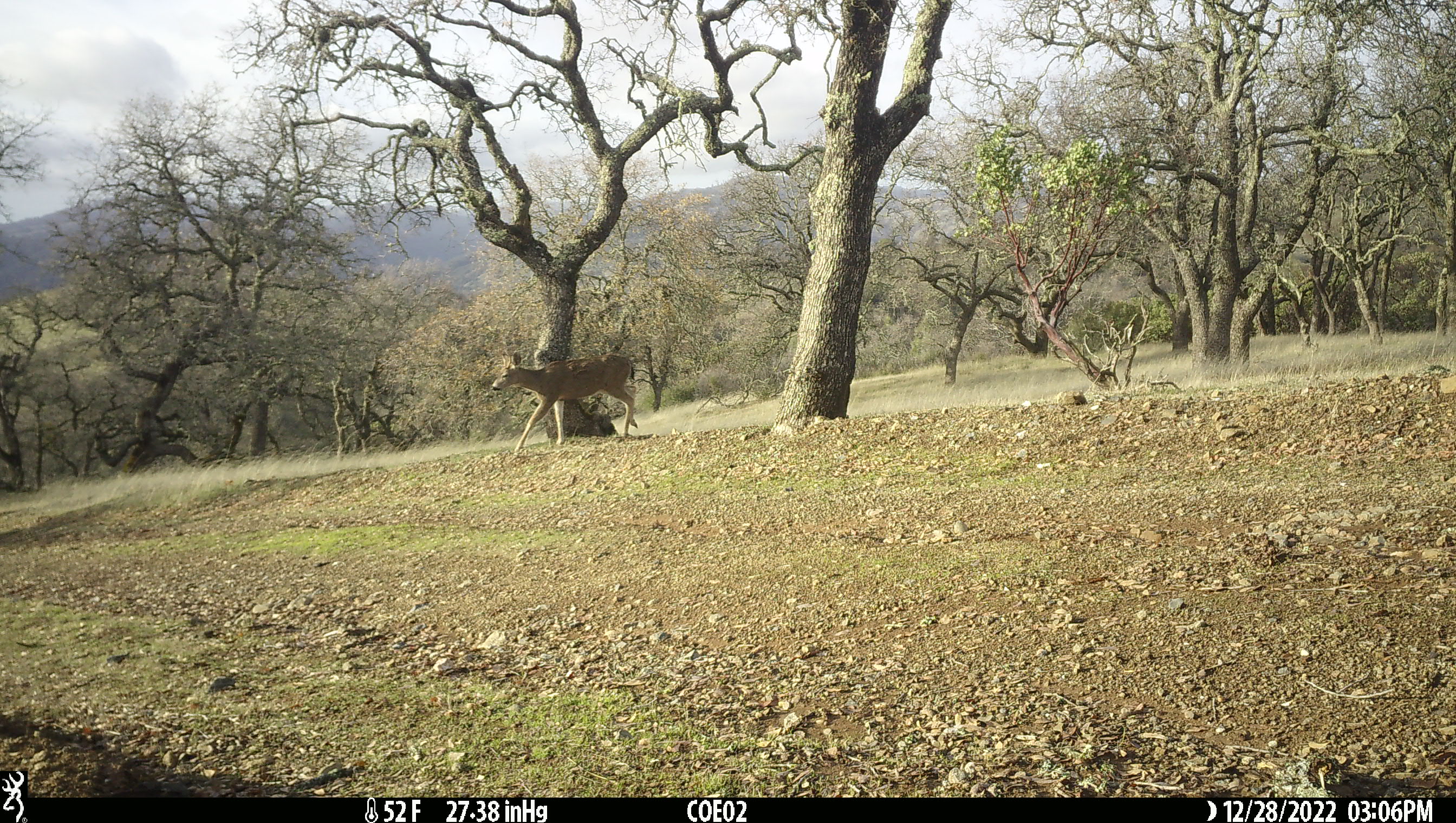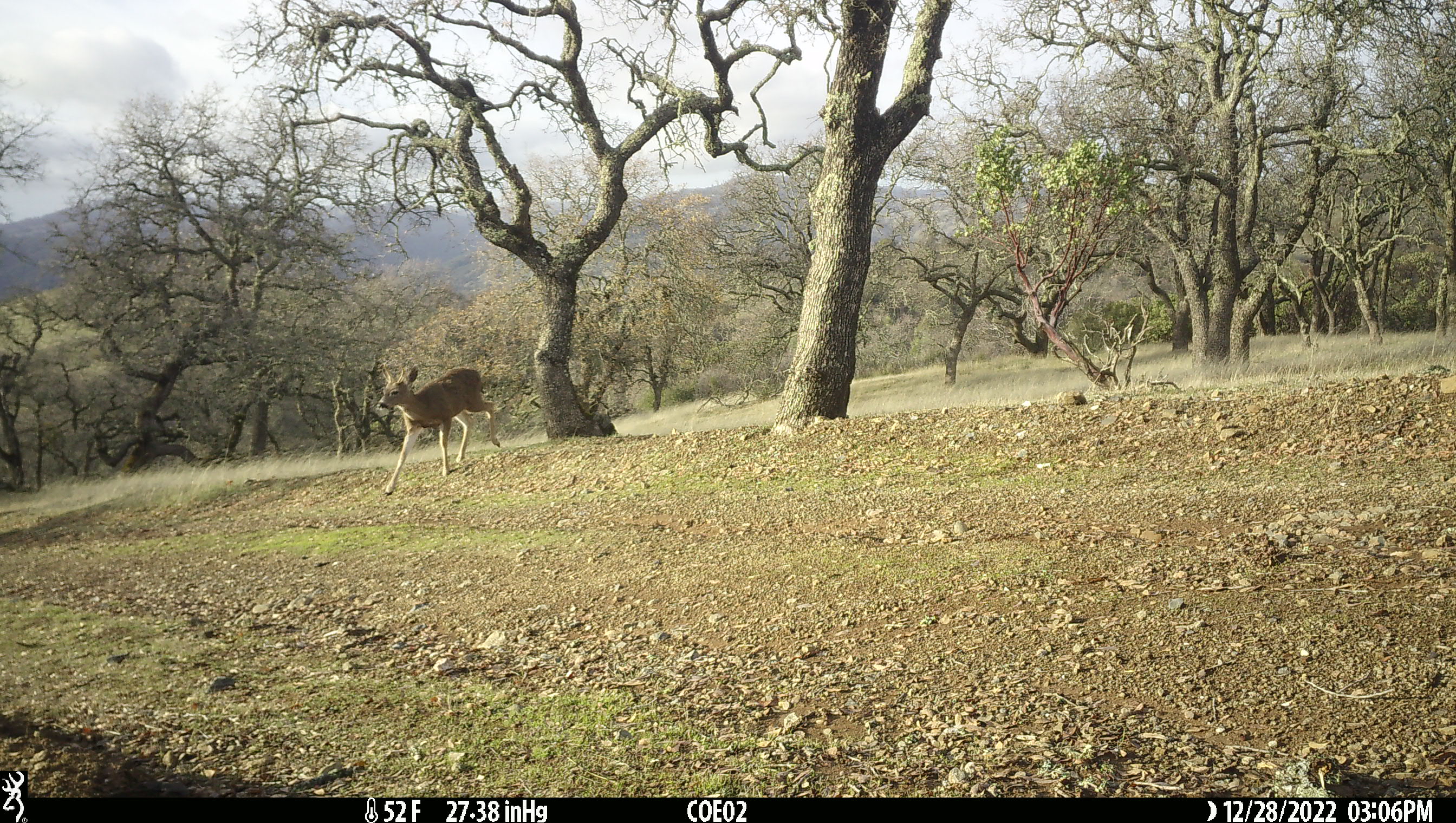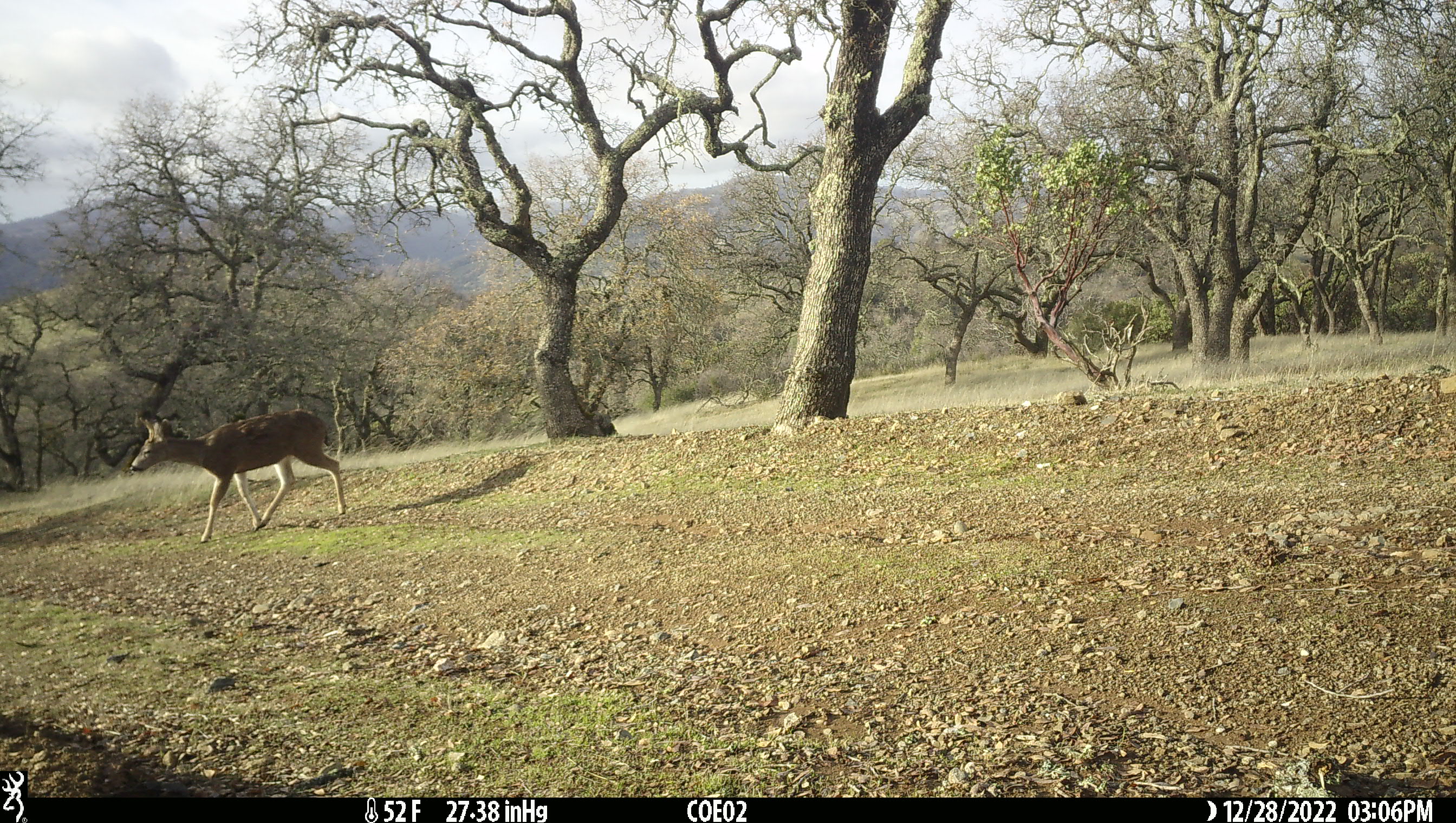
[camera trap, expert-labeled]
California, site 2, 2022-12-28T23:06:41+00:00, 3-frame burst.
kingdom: Animalia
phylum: Chordata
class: Mammalia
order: Artiodactyla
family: Cervidae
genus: Odocoileus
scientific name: Odocoileus hemionus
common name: mule deer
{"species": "mule deer (Odocoileus hemionus)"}